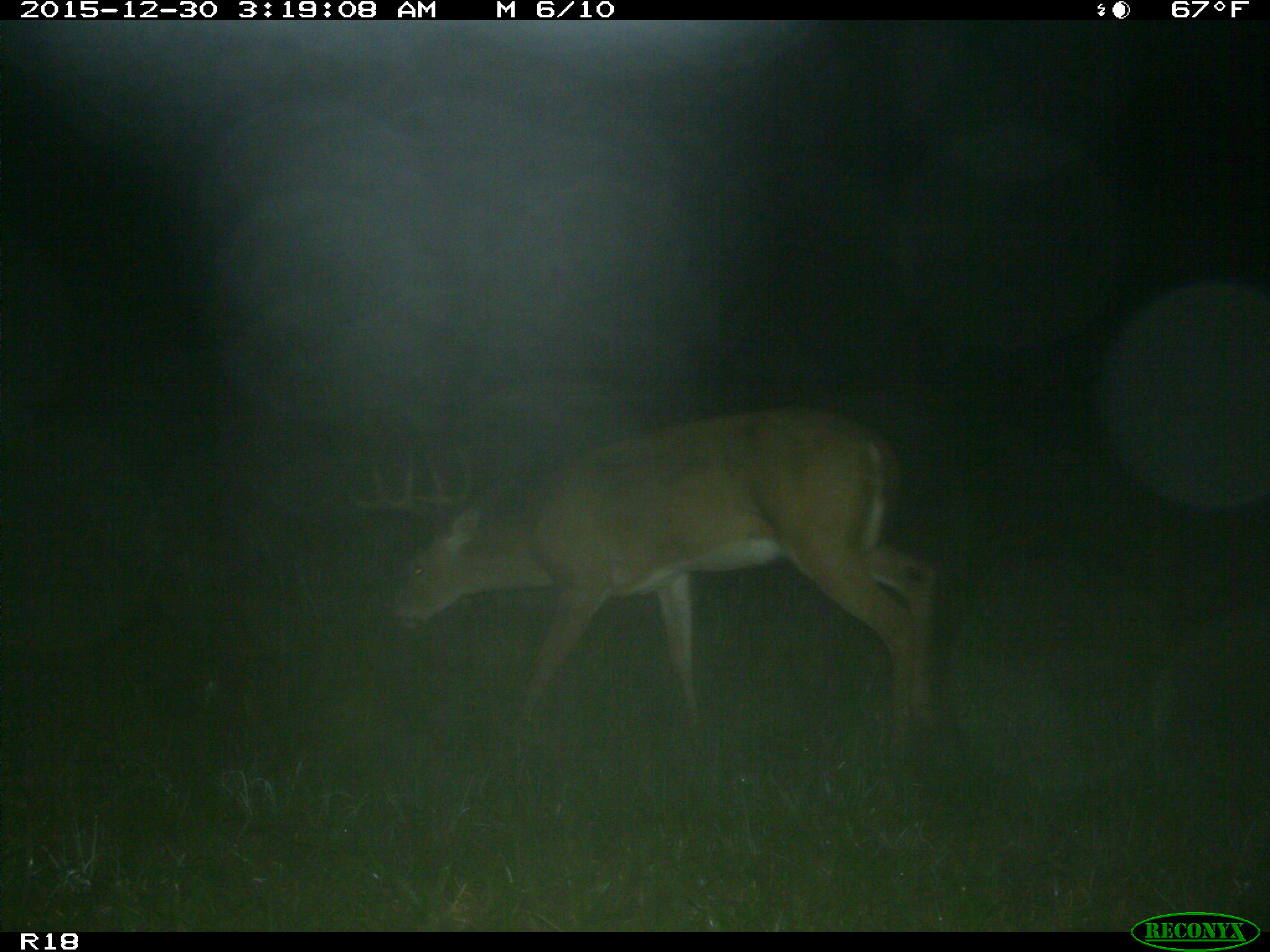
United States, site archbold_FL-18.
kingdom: Animalia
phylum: Chordata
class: Mammalia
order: Artiodactyla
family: Cervidae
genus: Odocoileus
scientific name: Odocoileus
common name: deer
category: unidentified deer